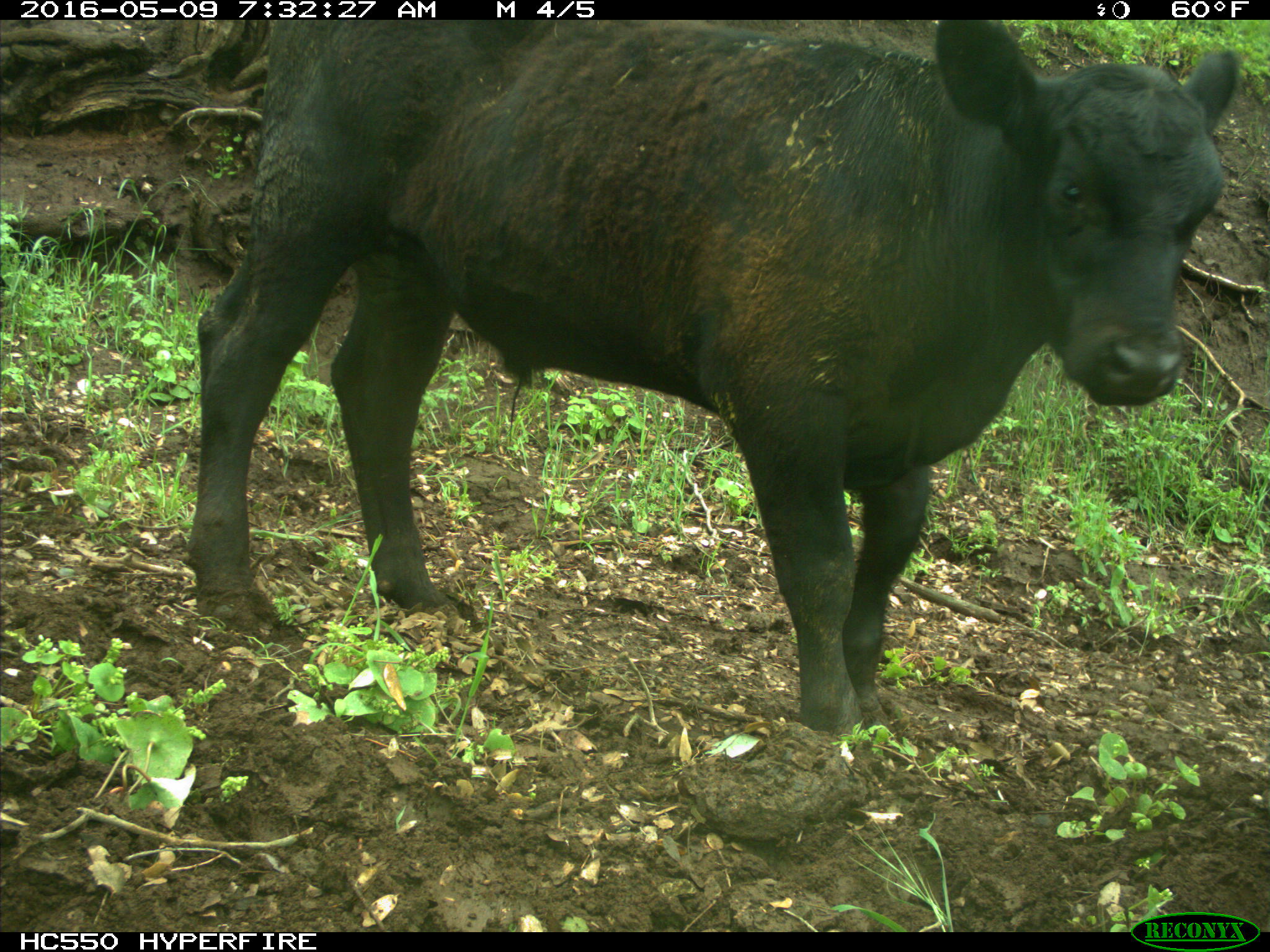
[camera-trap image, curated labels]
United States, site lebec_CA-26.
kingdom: Animalia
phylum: Chordata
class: Mammalia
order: Artiodactyla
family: Bovidae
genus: Bos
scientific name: Bos taurus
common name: domestic cow